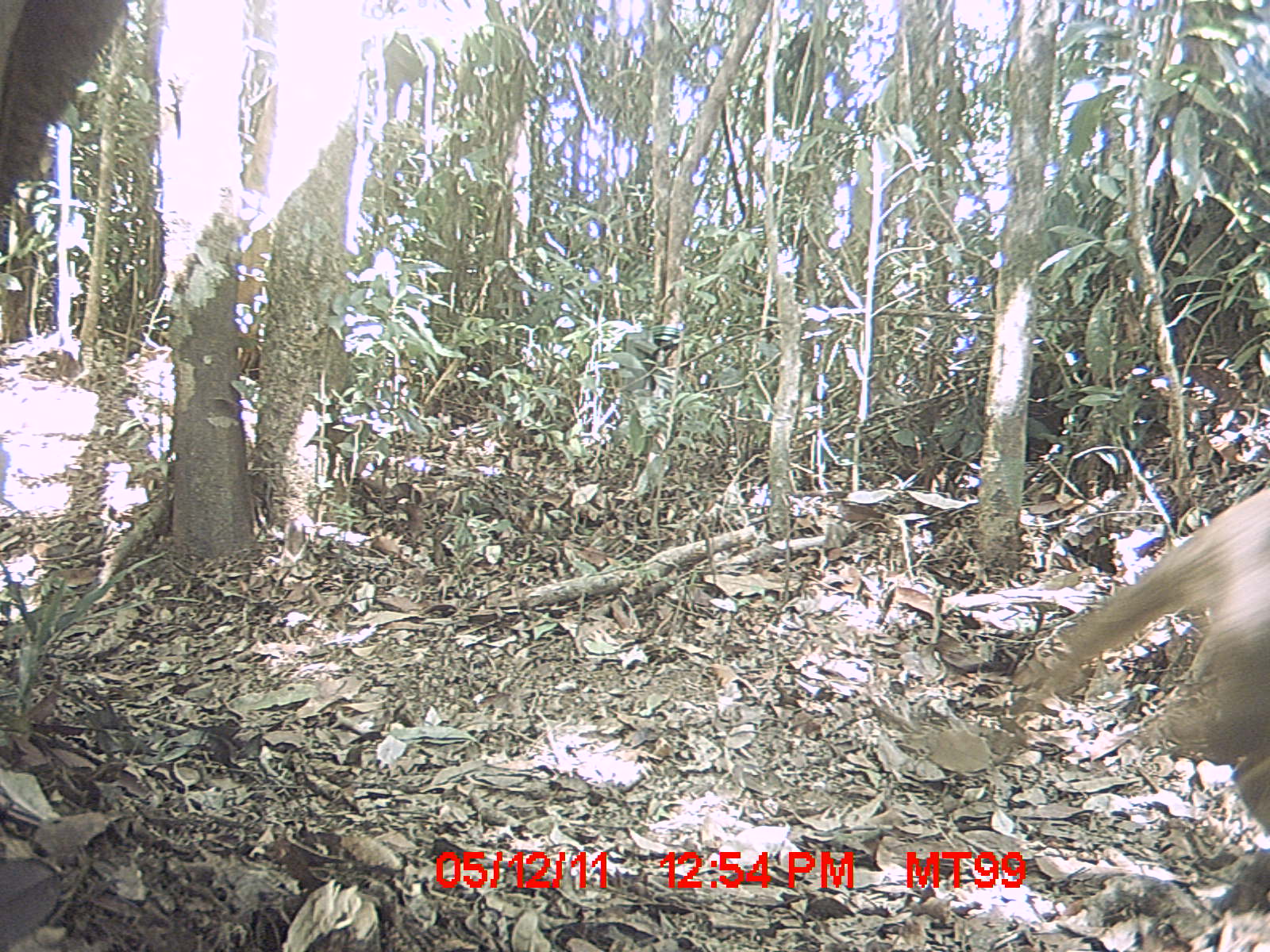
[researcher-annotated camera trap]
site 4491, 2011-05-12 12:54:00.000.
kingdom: Animalia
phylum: Chordata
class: Mammalia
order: Carnivora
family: Eupleridae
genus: Cryptoprocta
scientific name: Cryptoprocta ferox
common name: fossa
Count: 2.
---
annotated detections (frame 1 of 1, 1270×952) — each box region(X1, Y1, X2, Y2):
cryptoprocta ferox: region(1020, 482, 1269, 914)